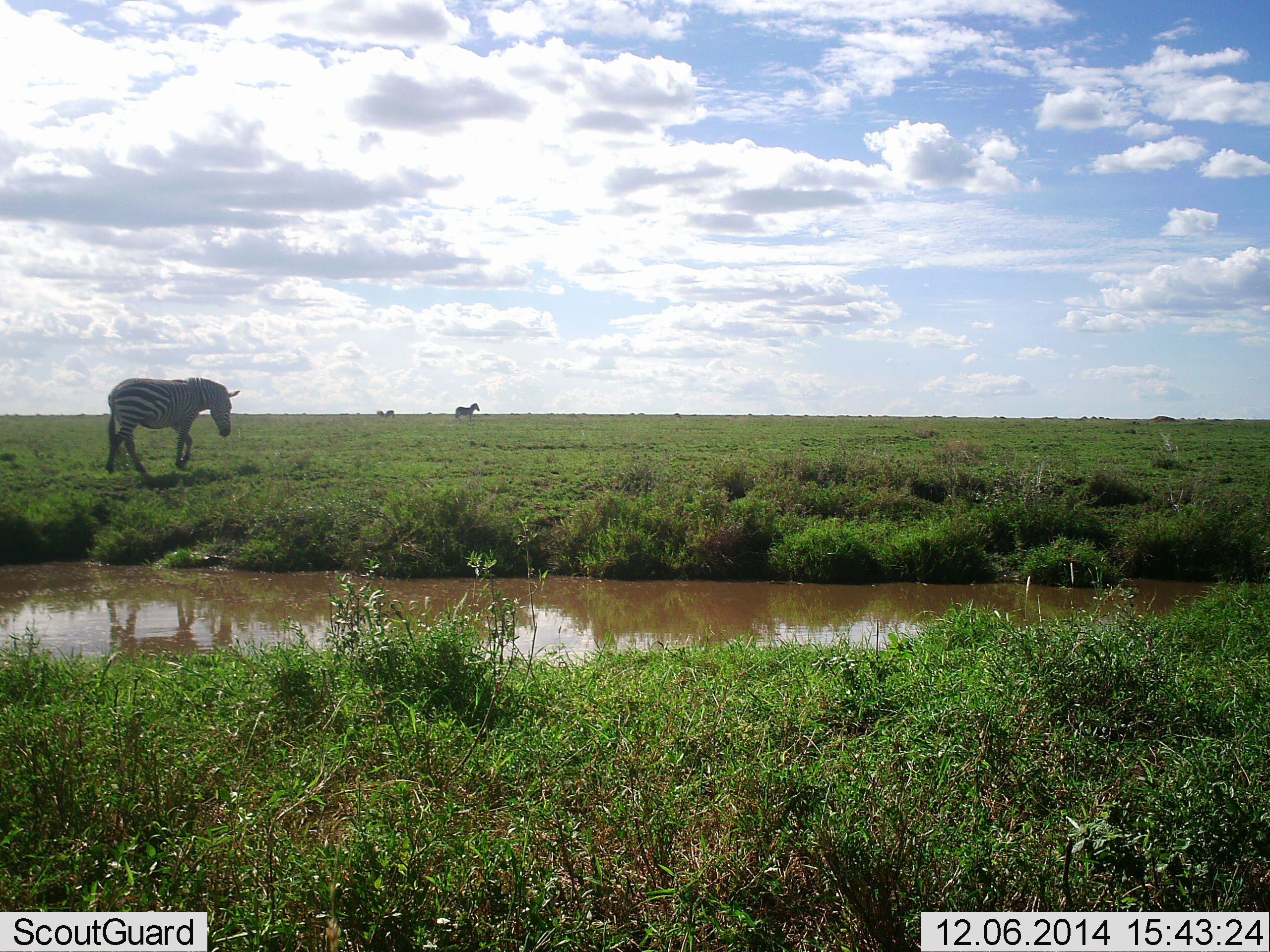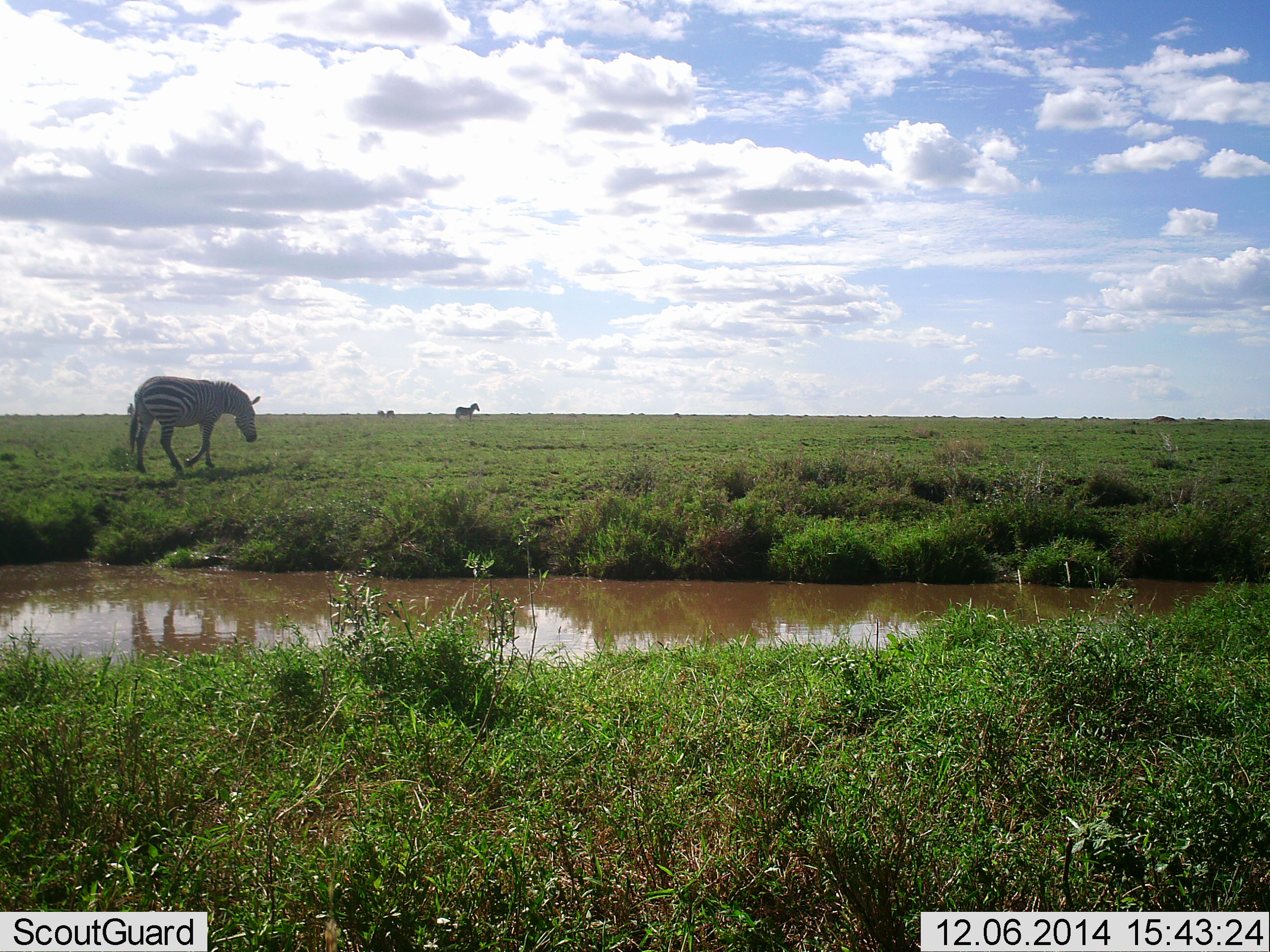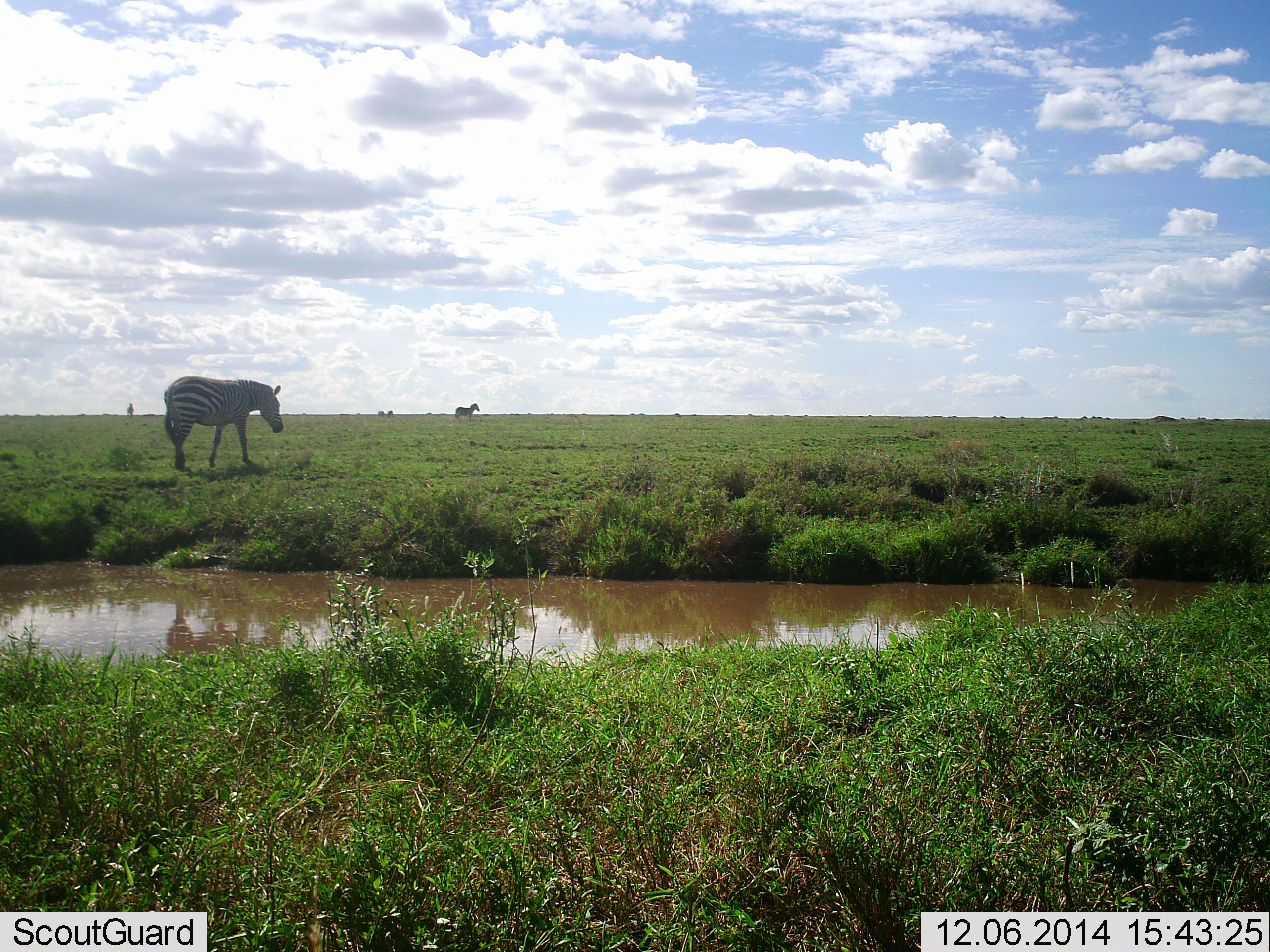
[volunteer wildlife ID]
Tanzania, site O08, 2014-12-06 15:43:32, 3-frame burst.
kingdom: Animalia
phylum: Chordata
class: Mammalia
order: Perissodactyla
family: Equidae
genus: Equus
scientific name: Equus quagga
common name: plains zebra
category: zebra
Zebra (plains zebra) (Equus quagga), count 2. Behavior (volunteer vote fractions): standing 80%, resting 0%, moving 100%, interacting 0%. Young present (vote fraction): 0%. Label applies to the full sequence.